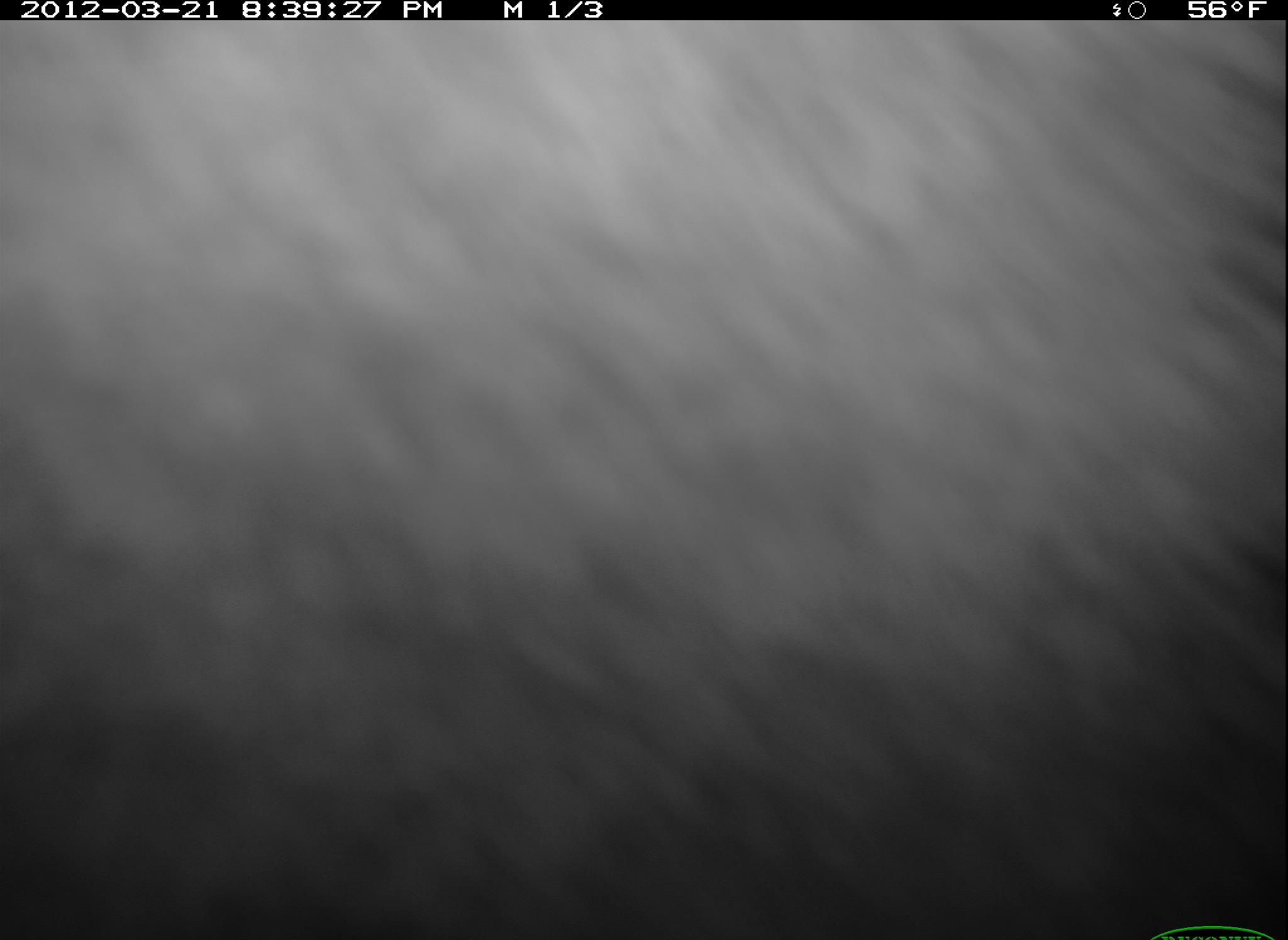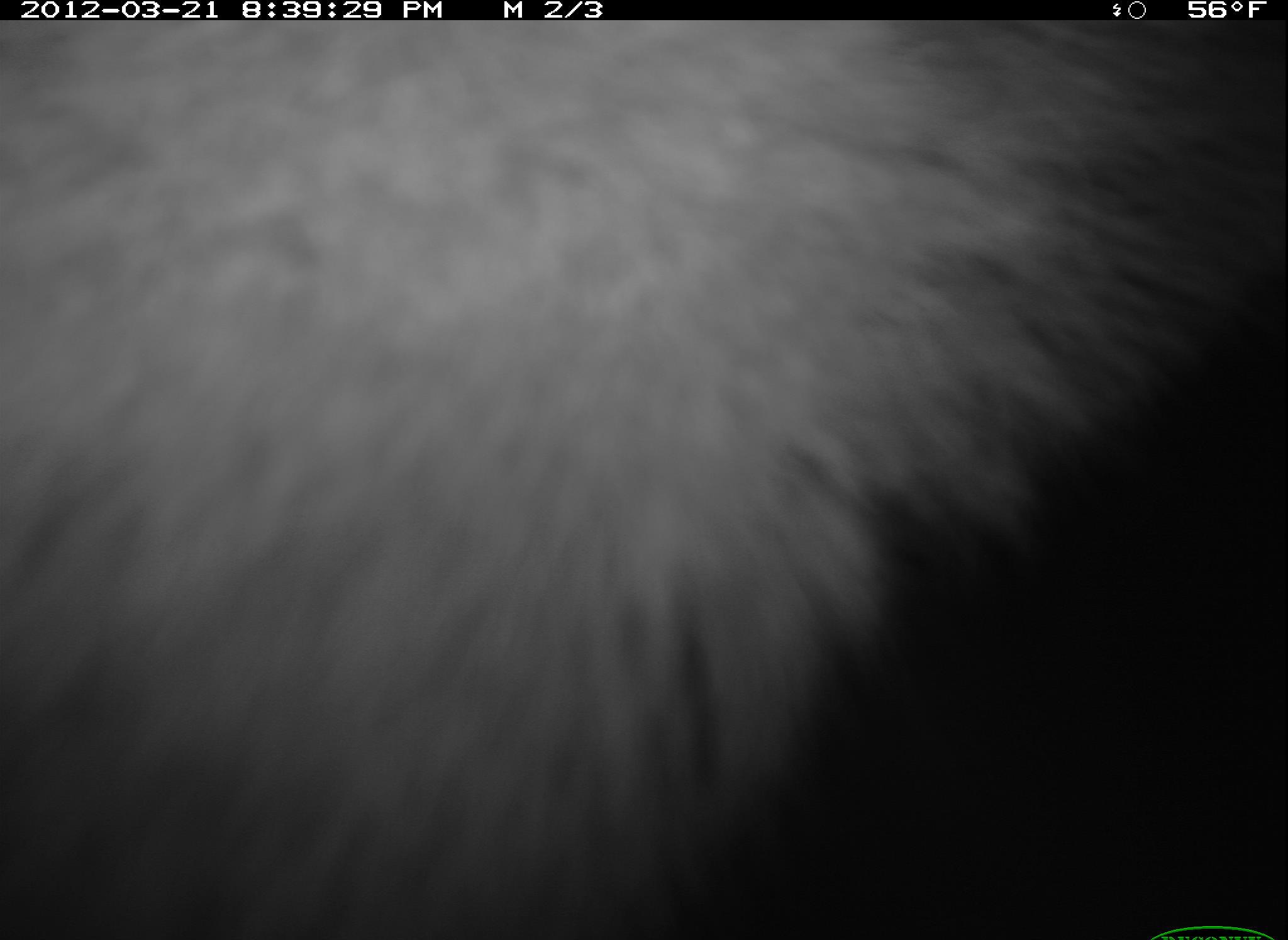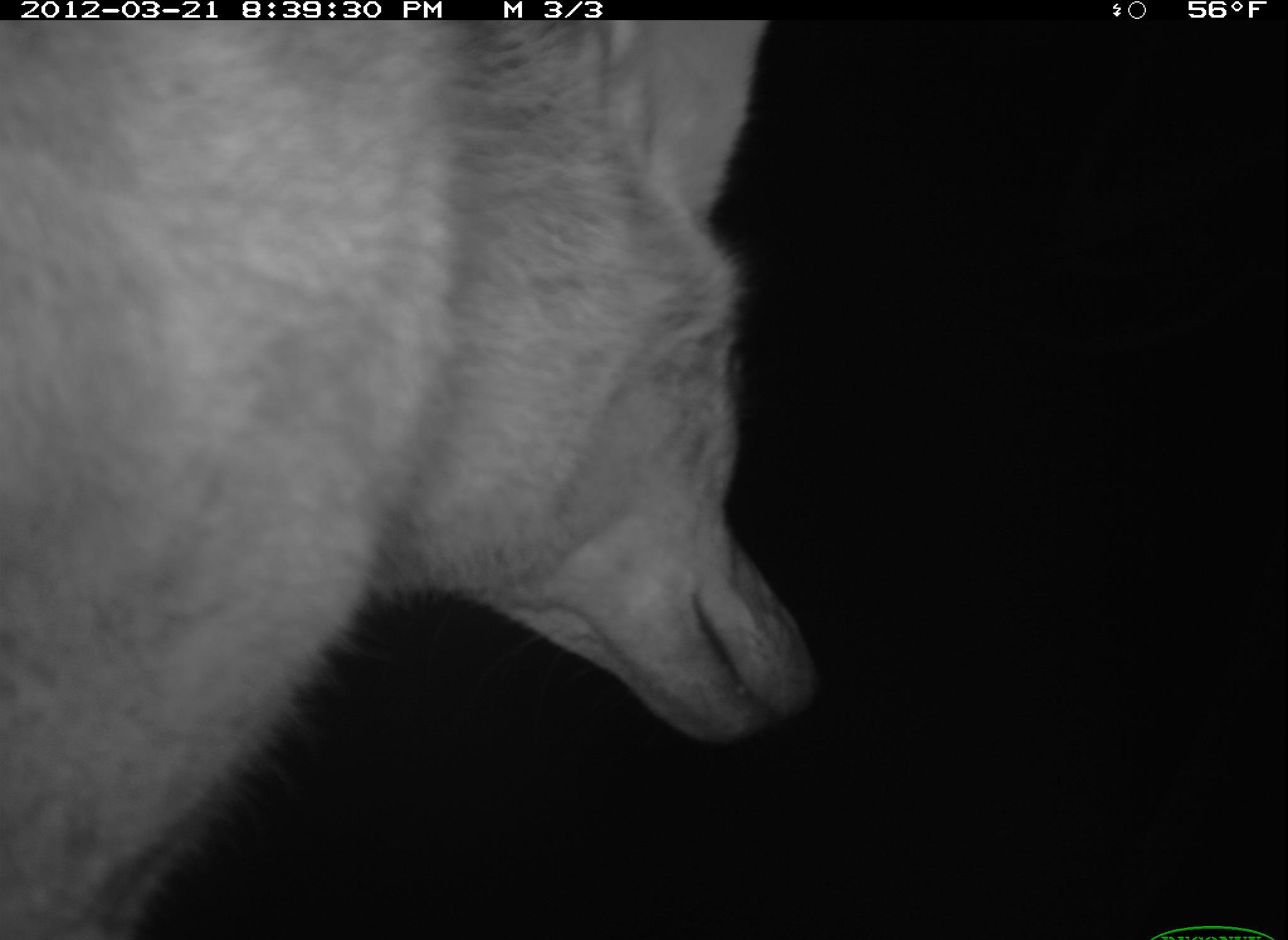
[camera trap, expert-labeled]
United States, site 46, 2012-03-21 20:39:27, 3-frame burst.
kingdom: Animalia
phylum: Chordata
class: Mammalia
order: Carnivora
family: Canidae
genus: Canis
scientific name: Canis latrans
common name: coyote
Coyote (Canis latrans).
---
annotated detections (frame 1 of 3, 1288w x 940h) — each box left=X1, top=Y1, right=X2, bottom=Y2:
coyote: left=6, top=13, right=1278, bottom=937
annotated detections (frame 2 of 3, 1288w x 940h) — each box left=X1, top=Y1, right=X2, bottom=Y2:
coyote: left=6, top=11, right=1270, bottom=940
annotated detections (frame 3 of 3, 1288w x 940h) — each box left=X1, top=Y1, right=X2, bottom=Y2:
coyote: left=6, top=3, right=816, bottom=934